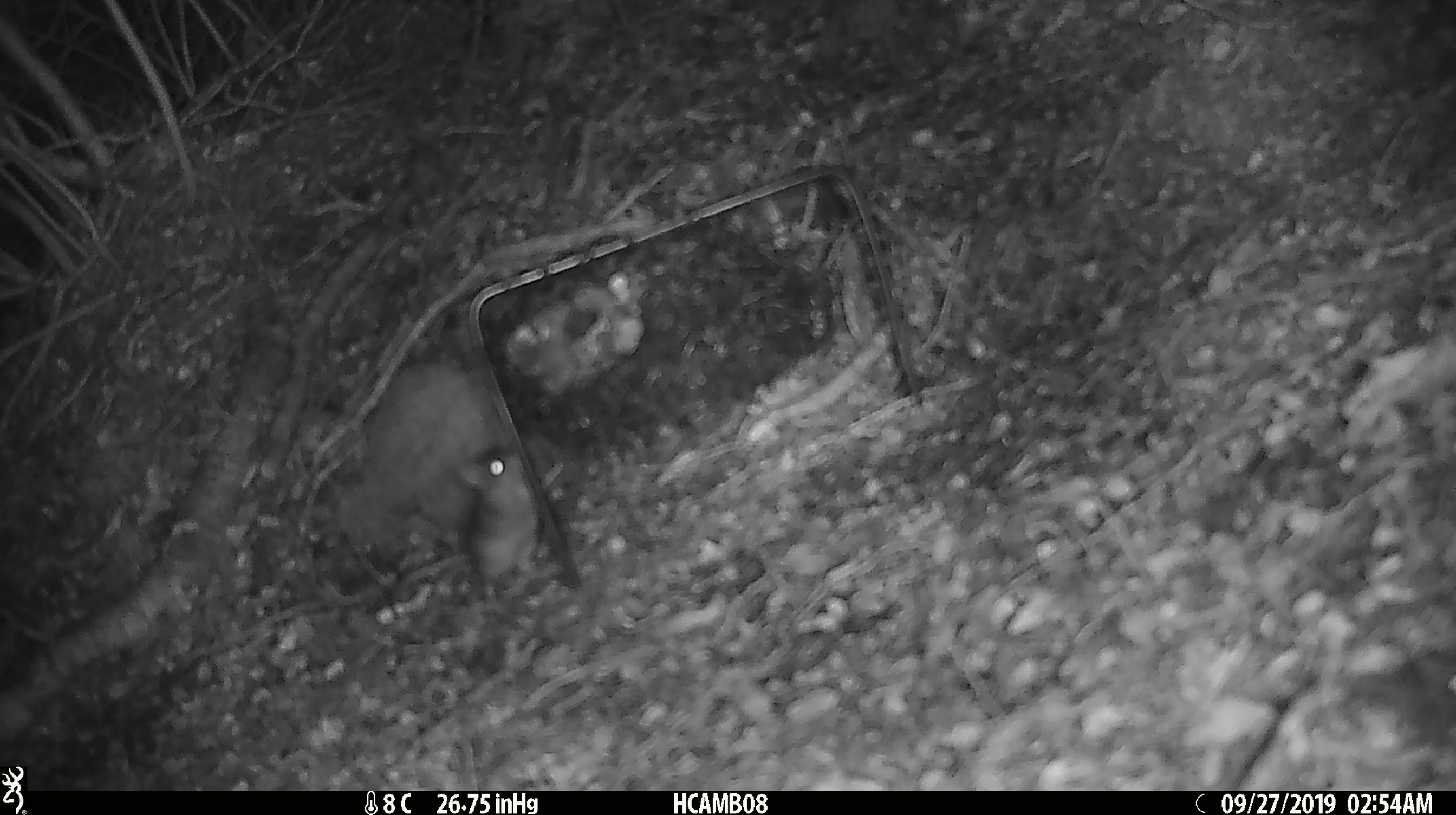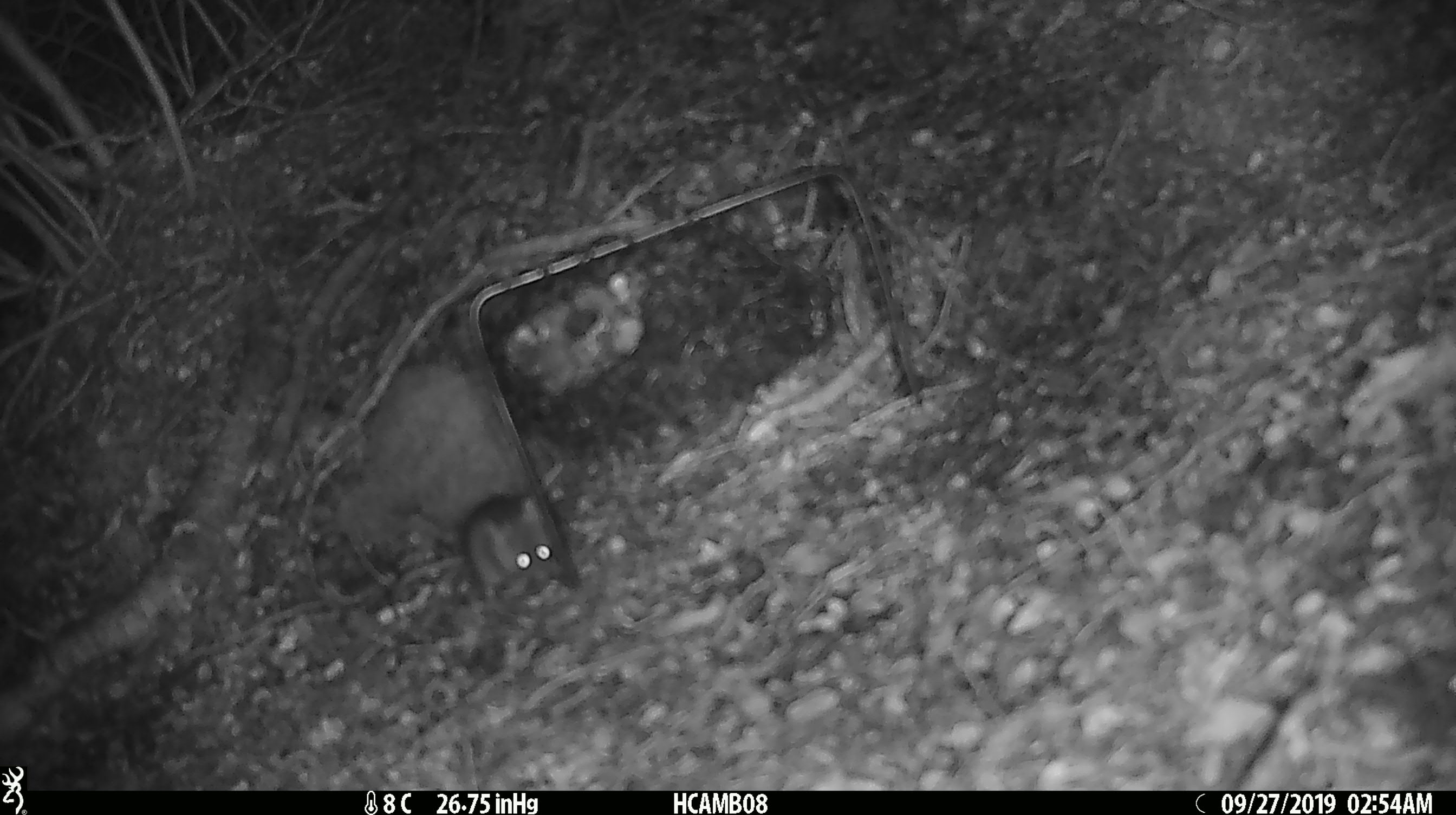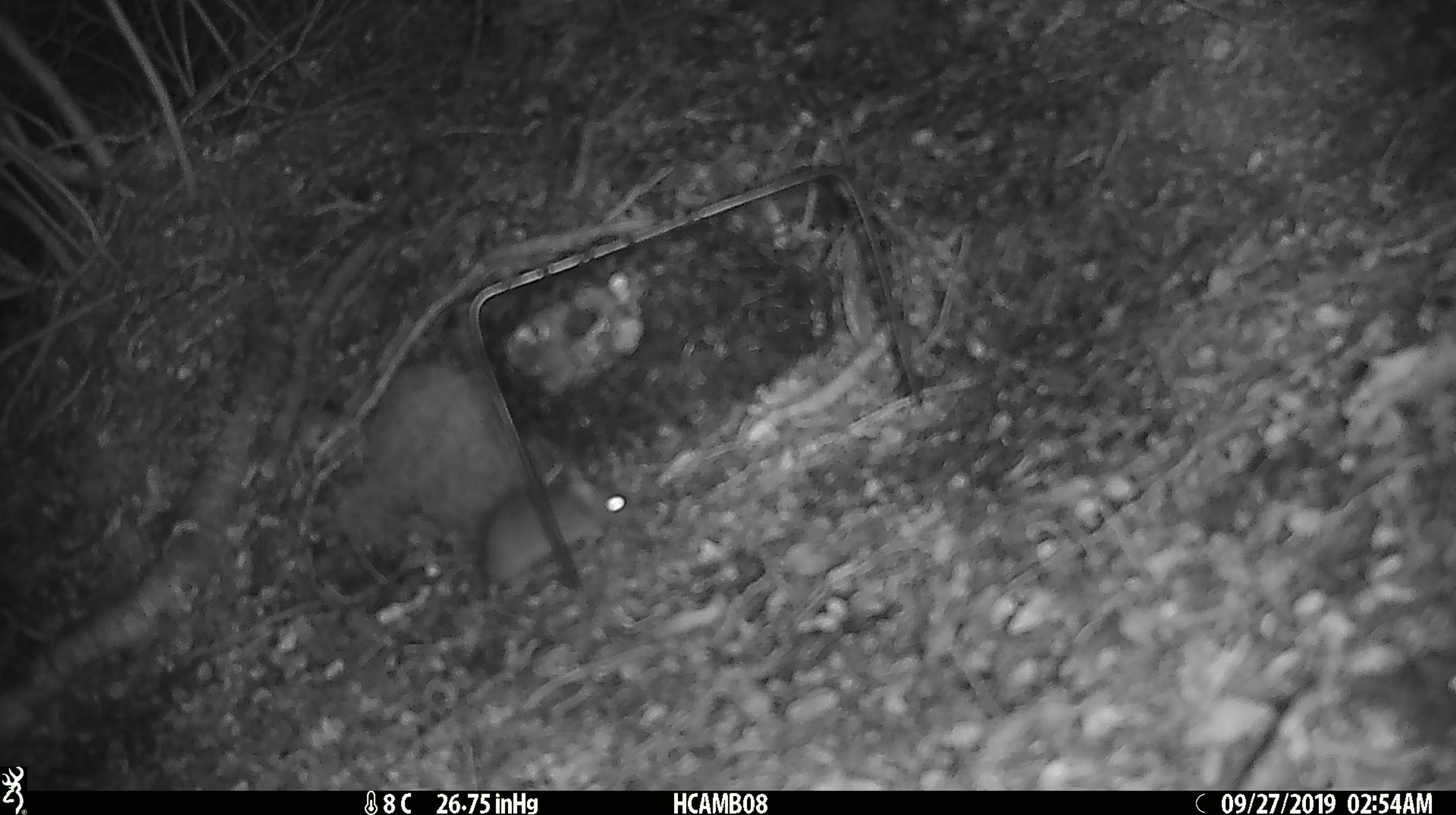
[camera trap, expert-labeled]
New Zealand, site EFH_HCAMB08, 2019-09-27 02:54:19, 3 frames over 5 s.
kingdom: Animalia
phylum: Chordata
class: Mammalia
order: Rodentia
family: Muridae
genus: Mus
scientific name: Mus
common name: mouse